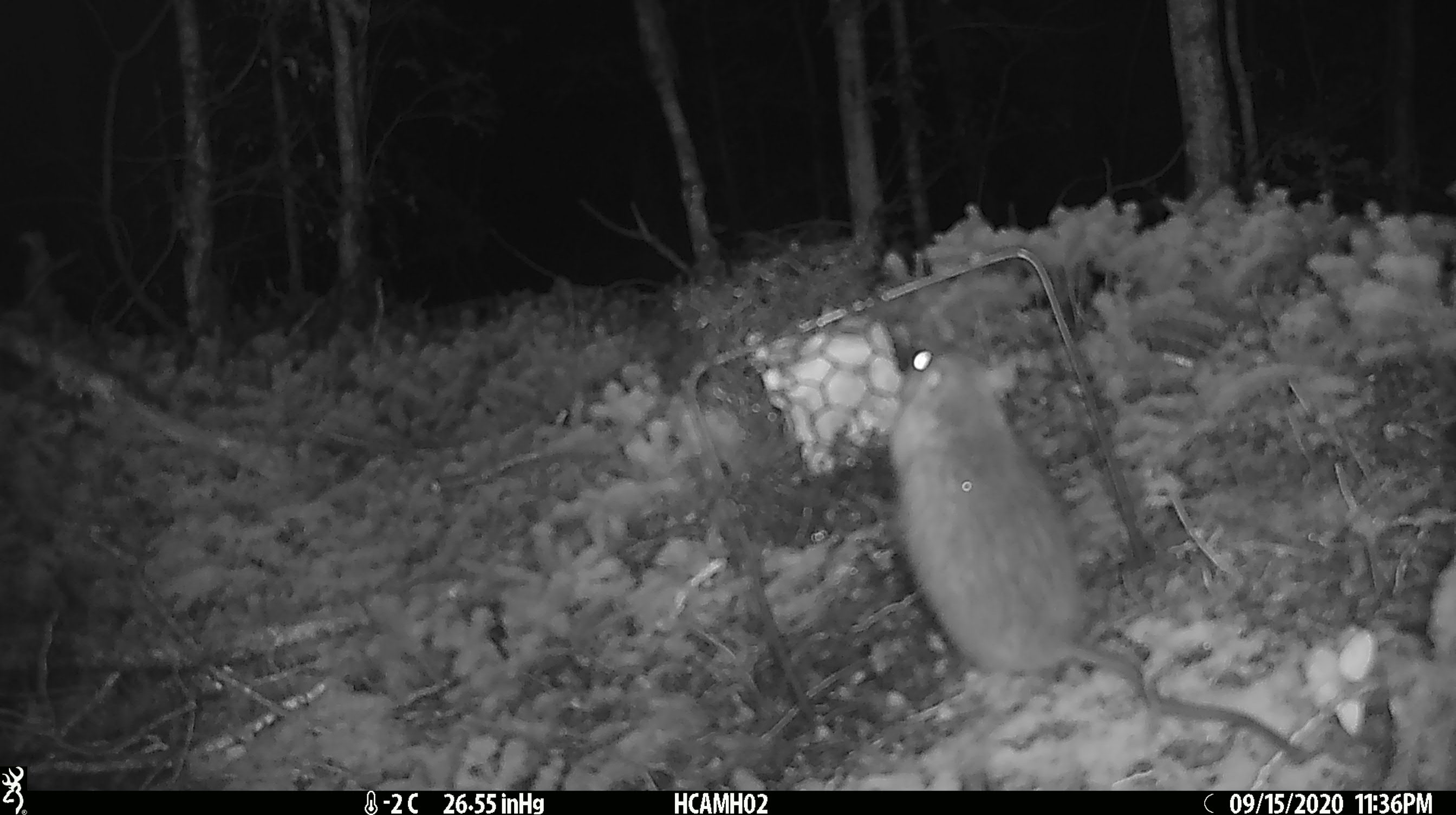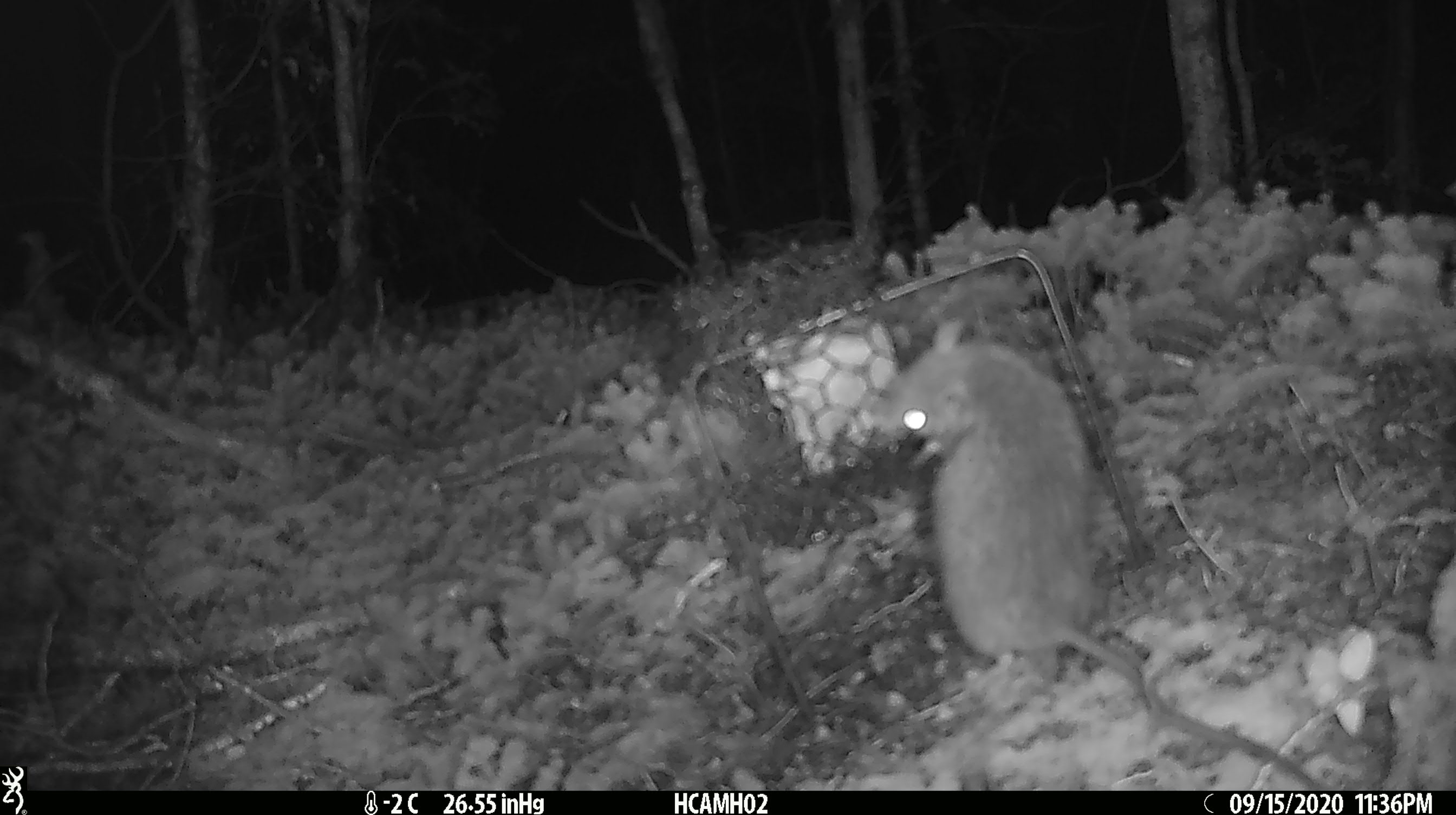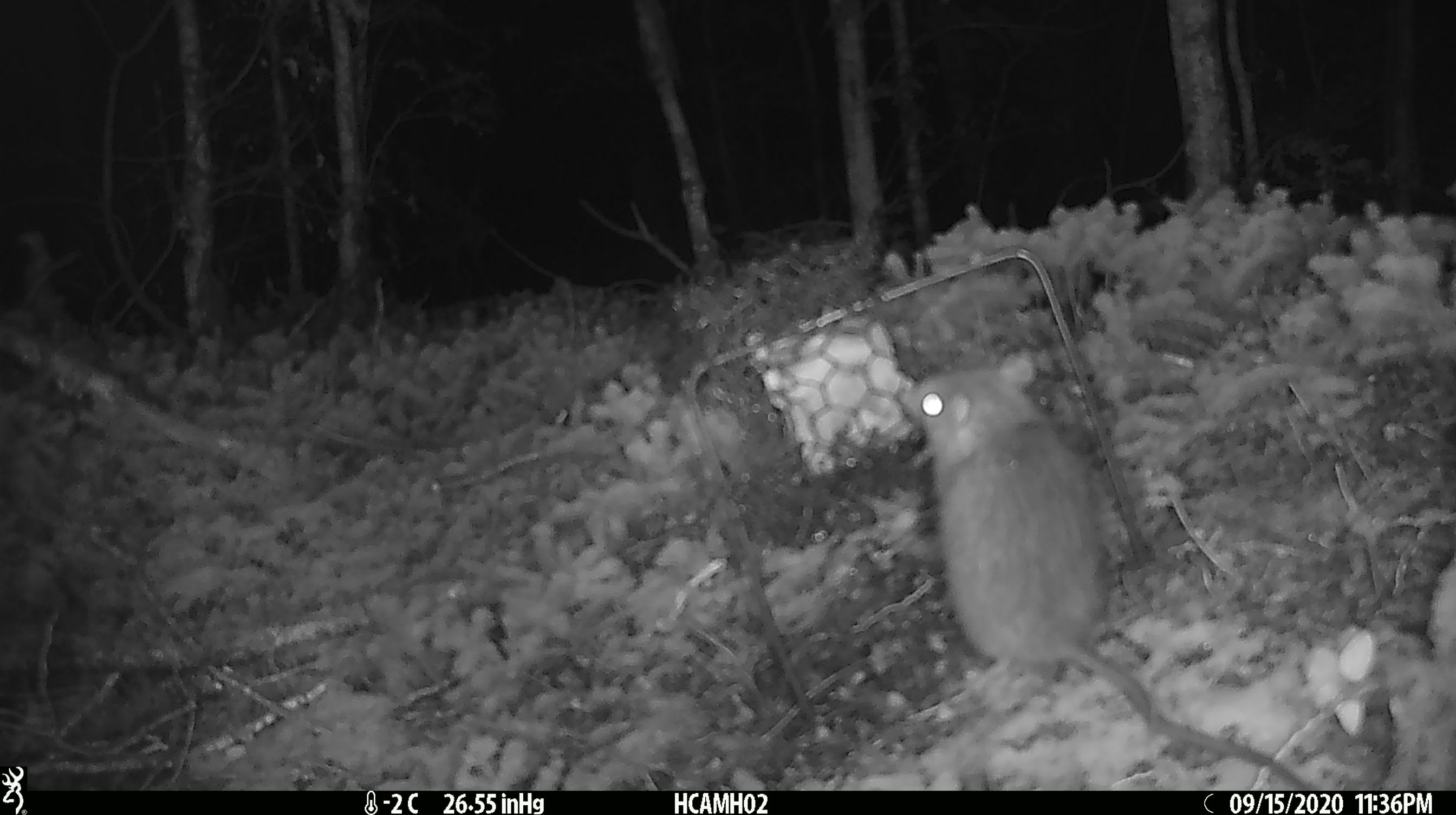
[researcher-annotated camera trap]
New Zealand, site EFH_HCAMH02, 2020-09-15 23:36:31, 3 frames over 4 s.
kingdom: Animalia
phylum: Chordata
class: Mammalia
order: Rodentia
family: Muridae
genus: Rattus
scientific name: Rattus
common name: rat